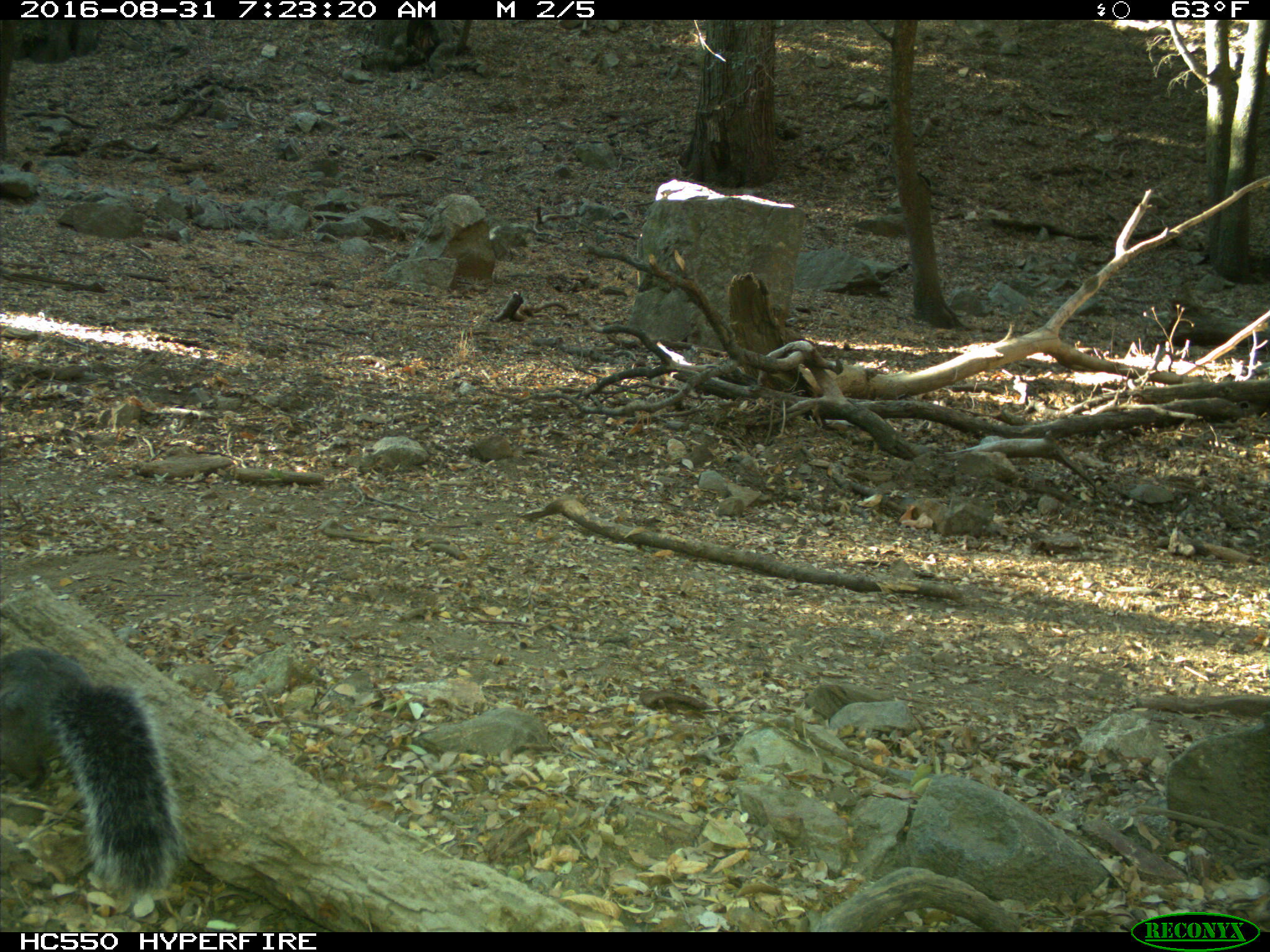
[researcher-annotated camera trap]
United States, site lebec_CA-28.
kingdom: Animalia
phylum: Chordata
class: Mammalia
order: Rodentia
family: Sciuridae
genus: Sciurus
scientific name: Sciurus carolinensis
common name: eastern gray squirrel